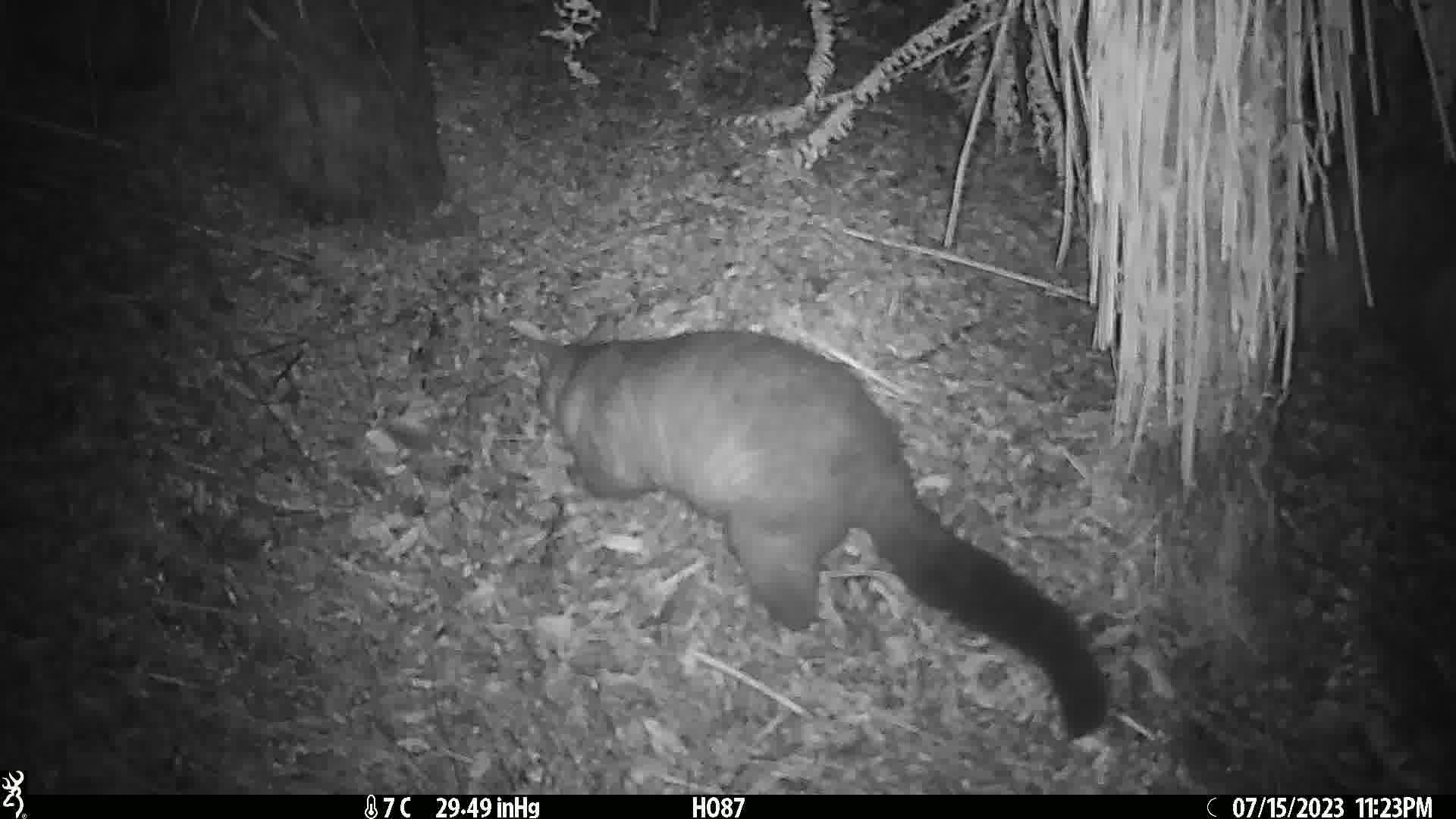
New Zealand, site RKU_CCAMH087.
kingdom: Animalia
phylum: Chordata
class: Mammalia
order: Diprotodontia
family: Phalangeridae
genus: Trichosurus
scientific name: Trichosurus vulpecula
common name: common brushtail possum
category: possum